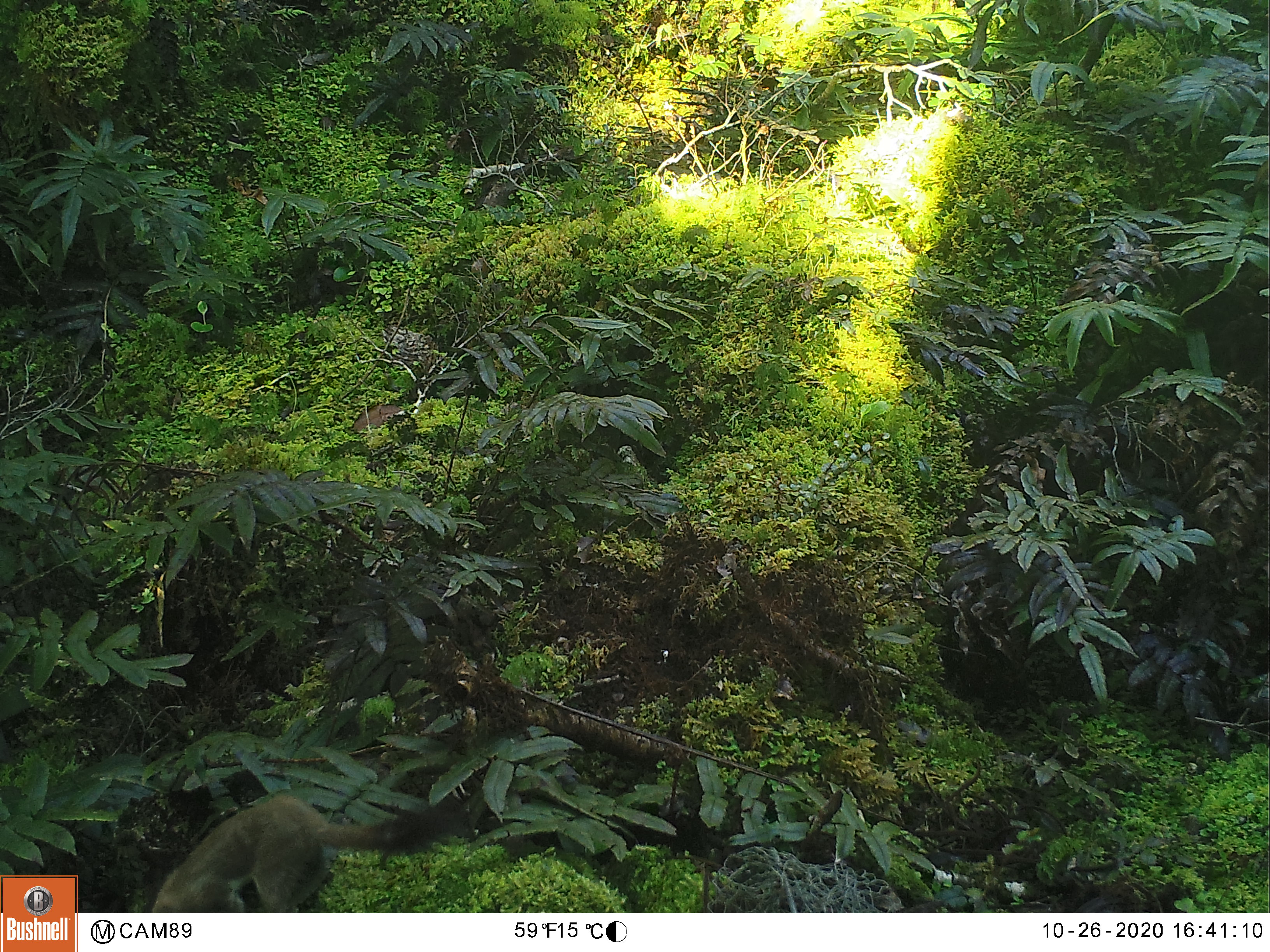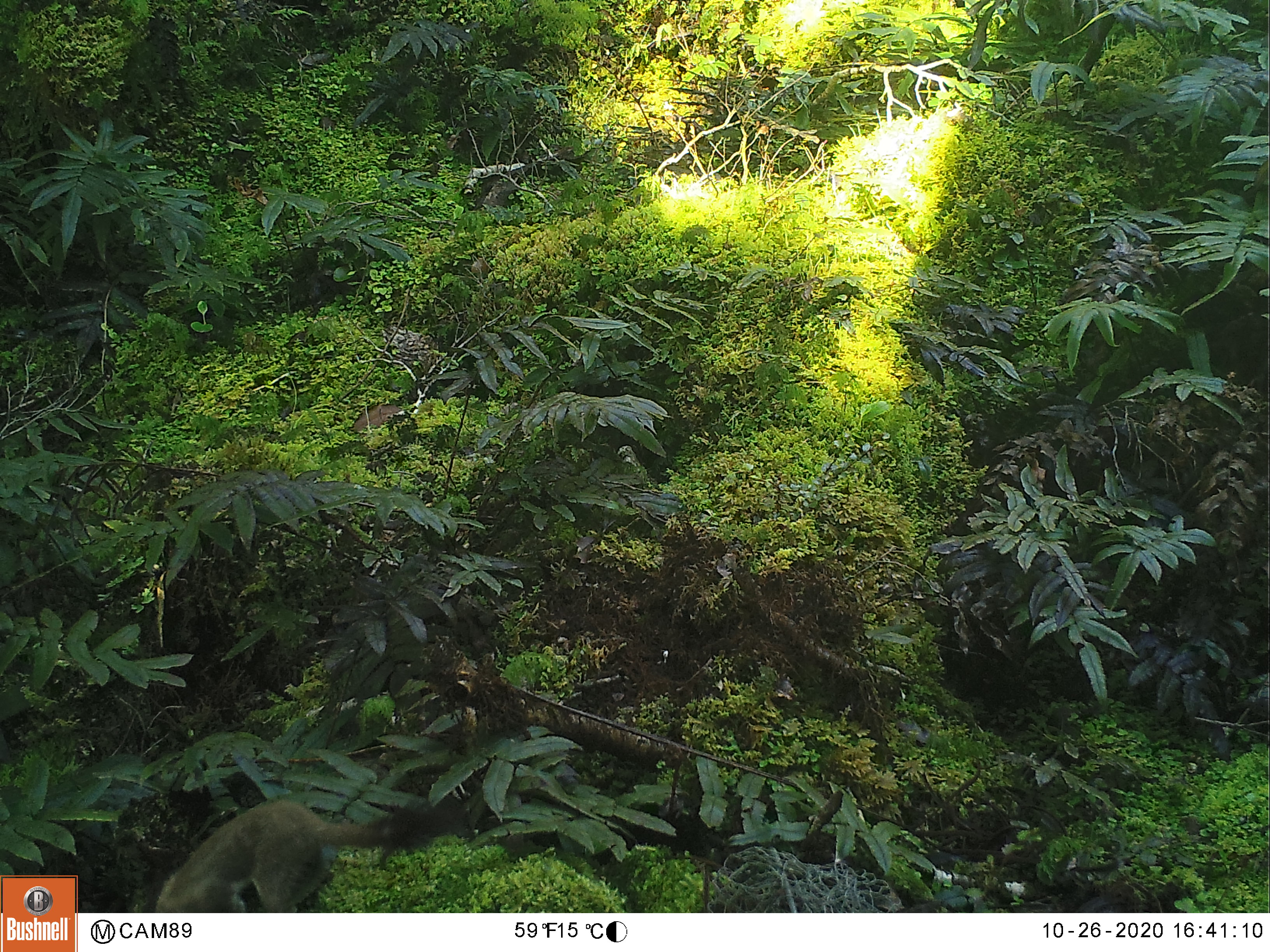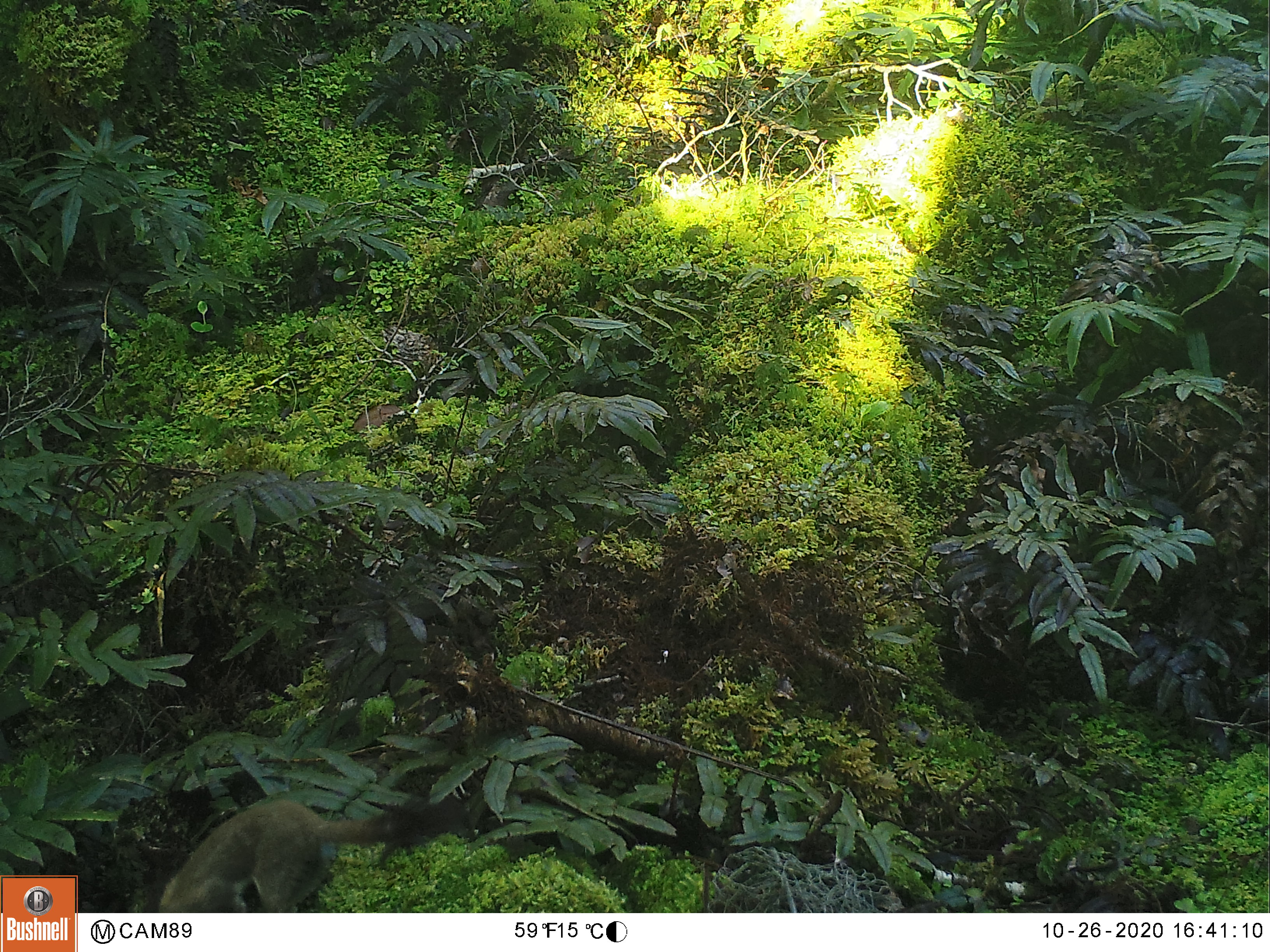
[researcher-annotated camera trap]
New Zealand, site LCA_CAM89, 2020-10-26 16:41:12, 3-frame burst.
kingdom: Animalia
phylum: Chordata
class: Mammalia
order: Carnivora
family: Mustelidae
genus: Mustela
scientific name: Mustela erminea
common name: stoat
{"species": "stoat (Mustela erminea)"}